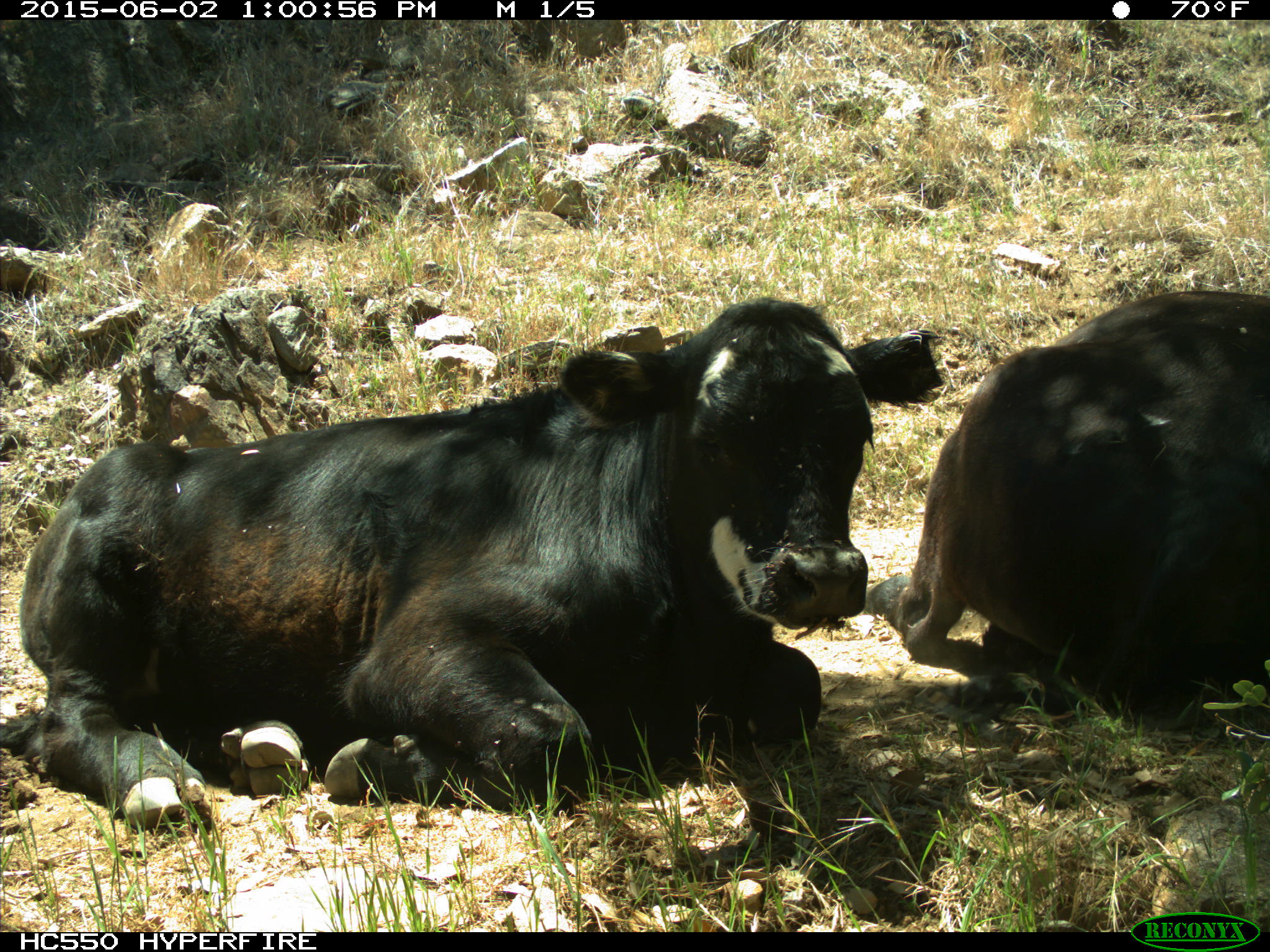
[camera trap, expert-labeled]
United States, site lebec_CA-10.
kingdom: Animalia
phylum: Chordata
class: Mammalia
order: Artiodactyla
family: Bovidae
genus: Bos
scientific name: Bos taurus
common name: domestic cow